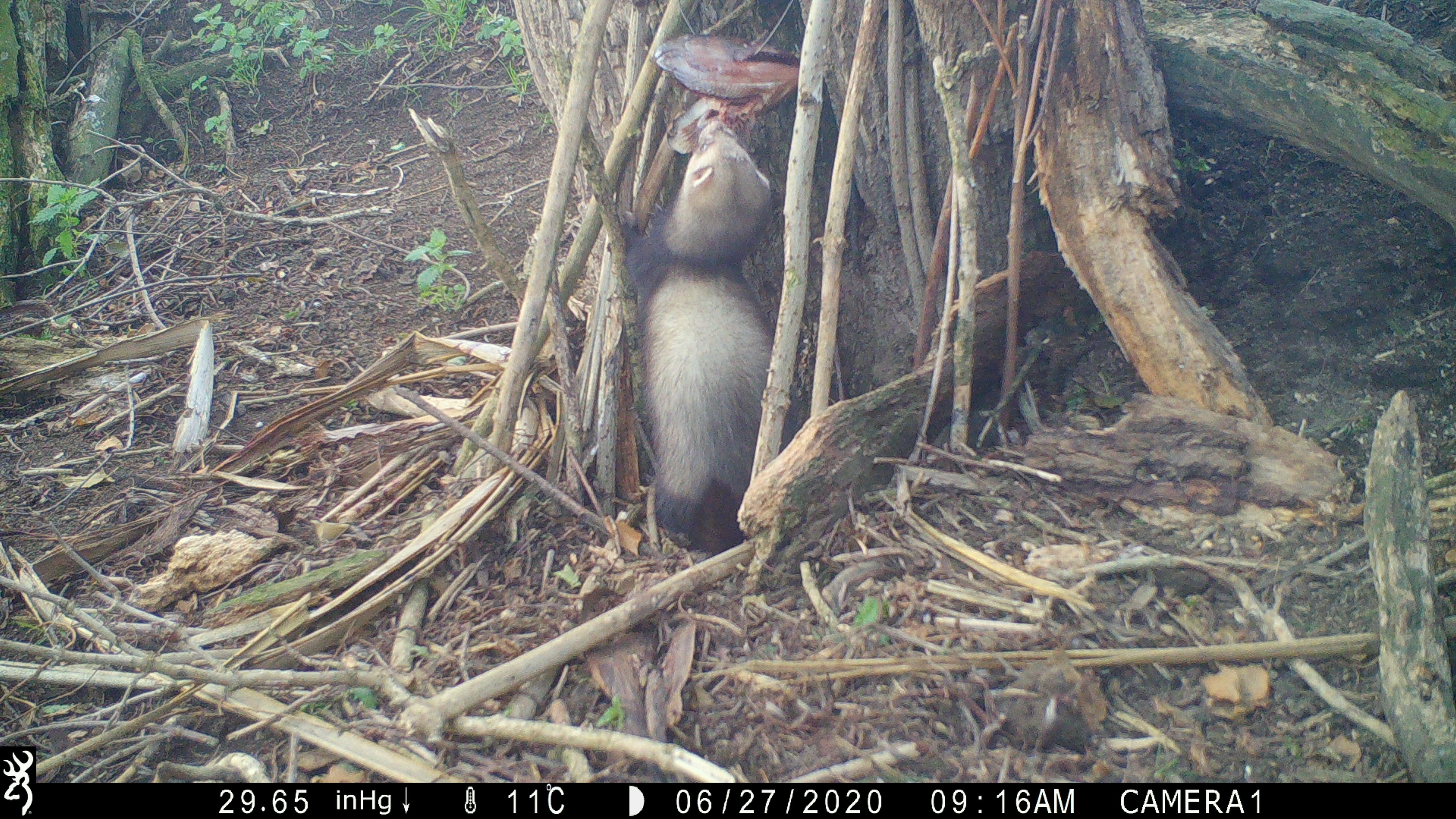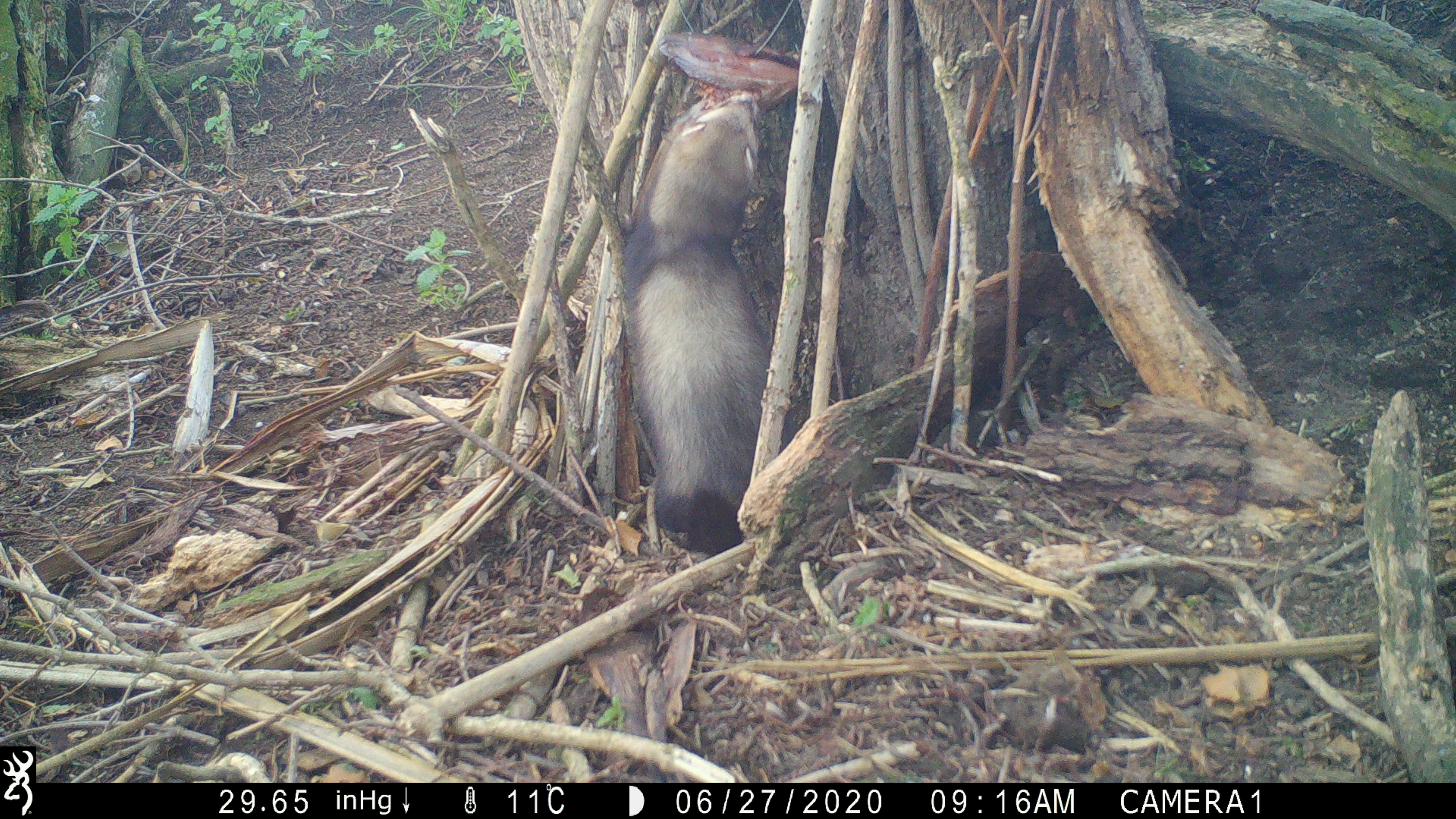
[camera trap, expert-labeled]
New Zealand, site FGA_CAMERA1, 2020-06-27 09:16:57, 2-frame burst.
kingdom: Animalia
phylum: Chordata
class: Mammalia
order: Carnivora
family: Mustelidae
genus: Mustela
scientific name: Mustela furo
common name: ferret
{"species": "ferret (Mustela furo)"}